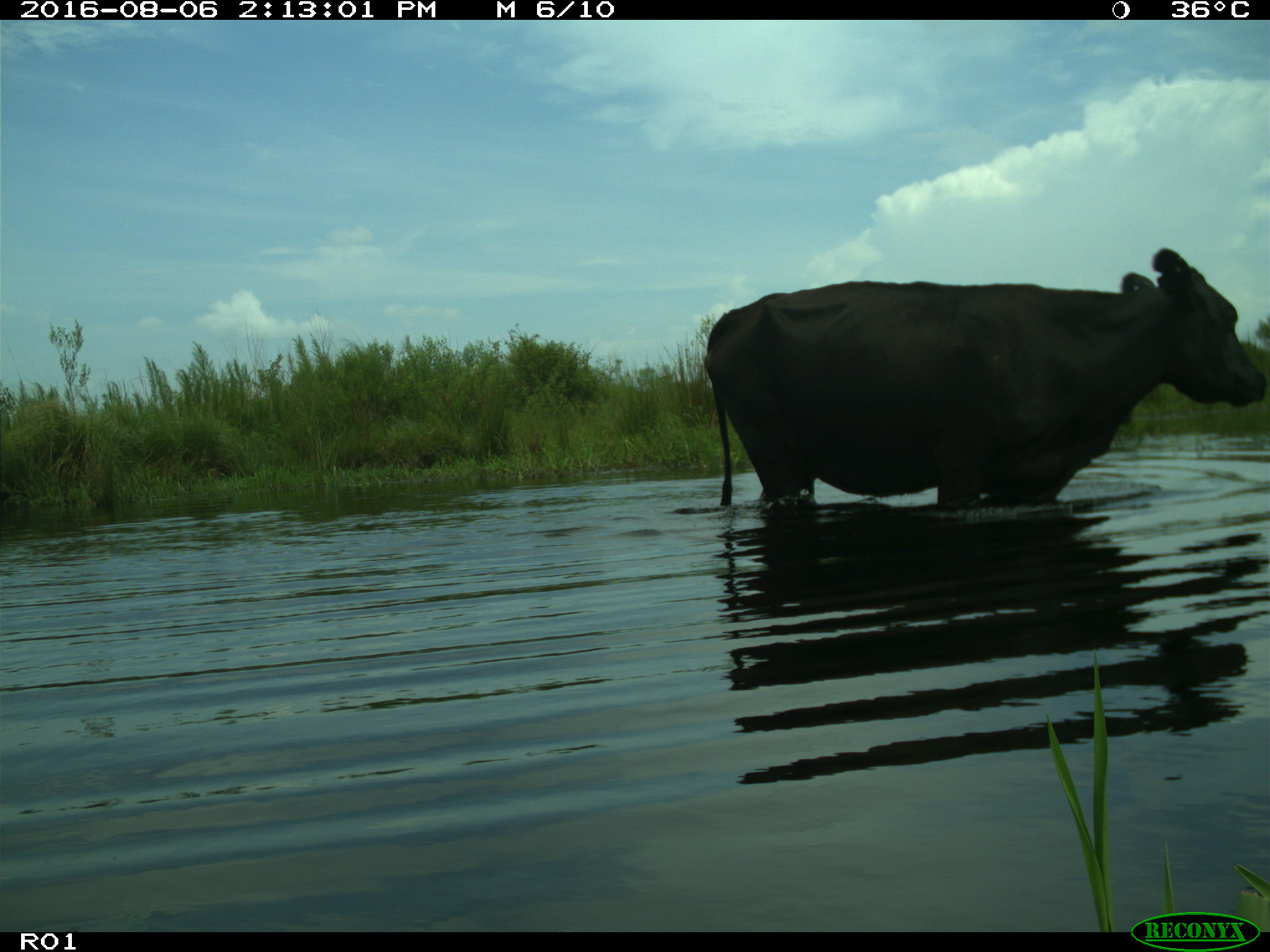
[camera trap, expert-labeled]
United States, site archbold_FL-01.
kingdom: Animalia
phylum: Chordata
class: Mammalia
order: Artiodactyla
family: Bovidae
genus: Bos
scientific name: Bos taurus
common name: domestic cow